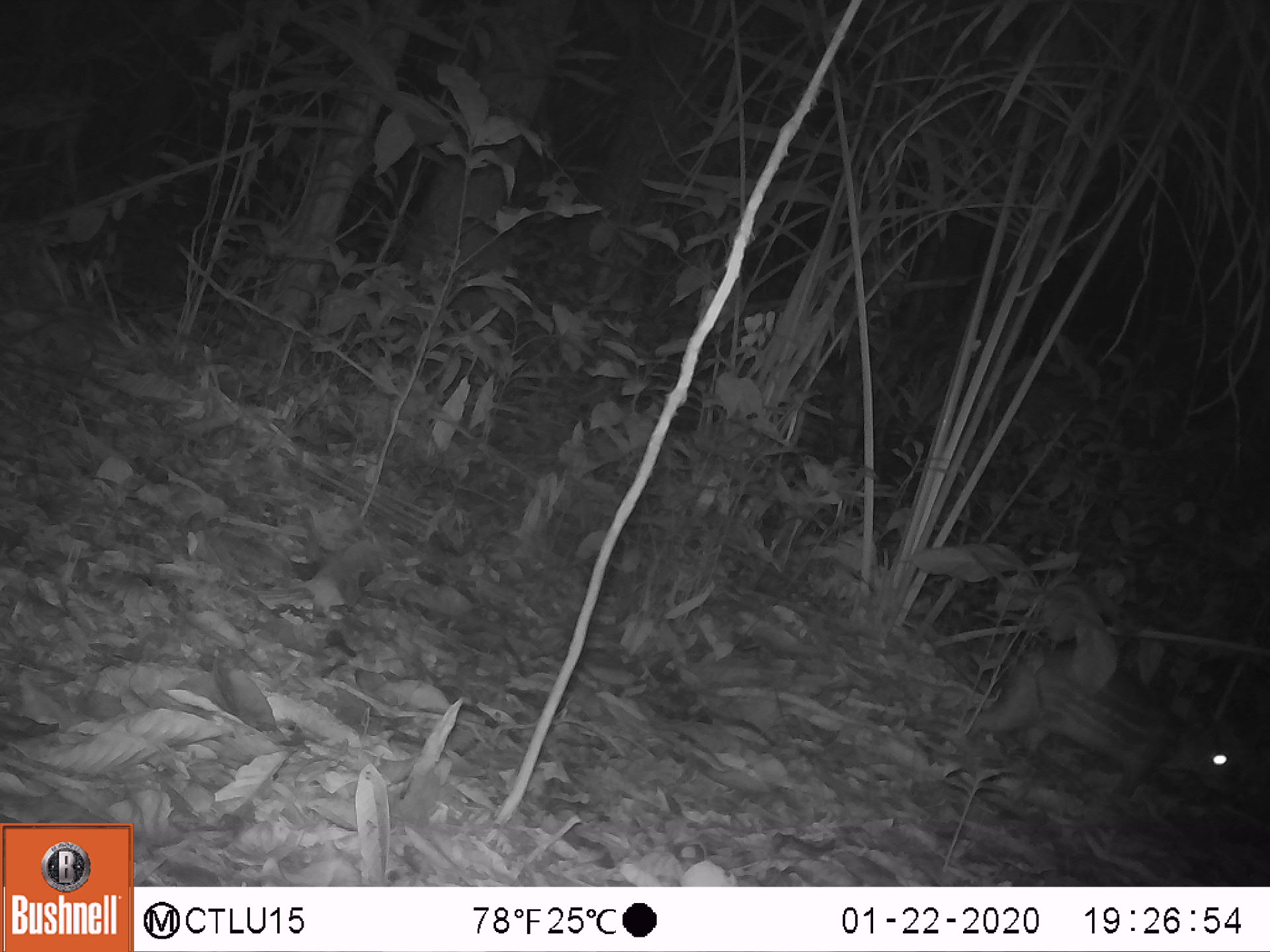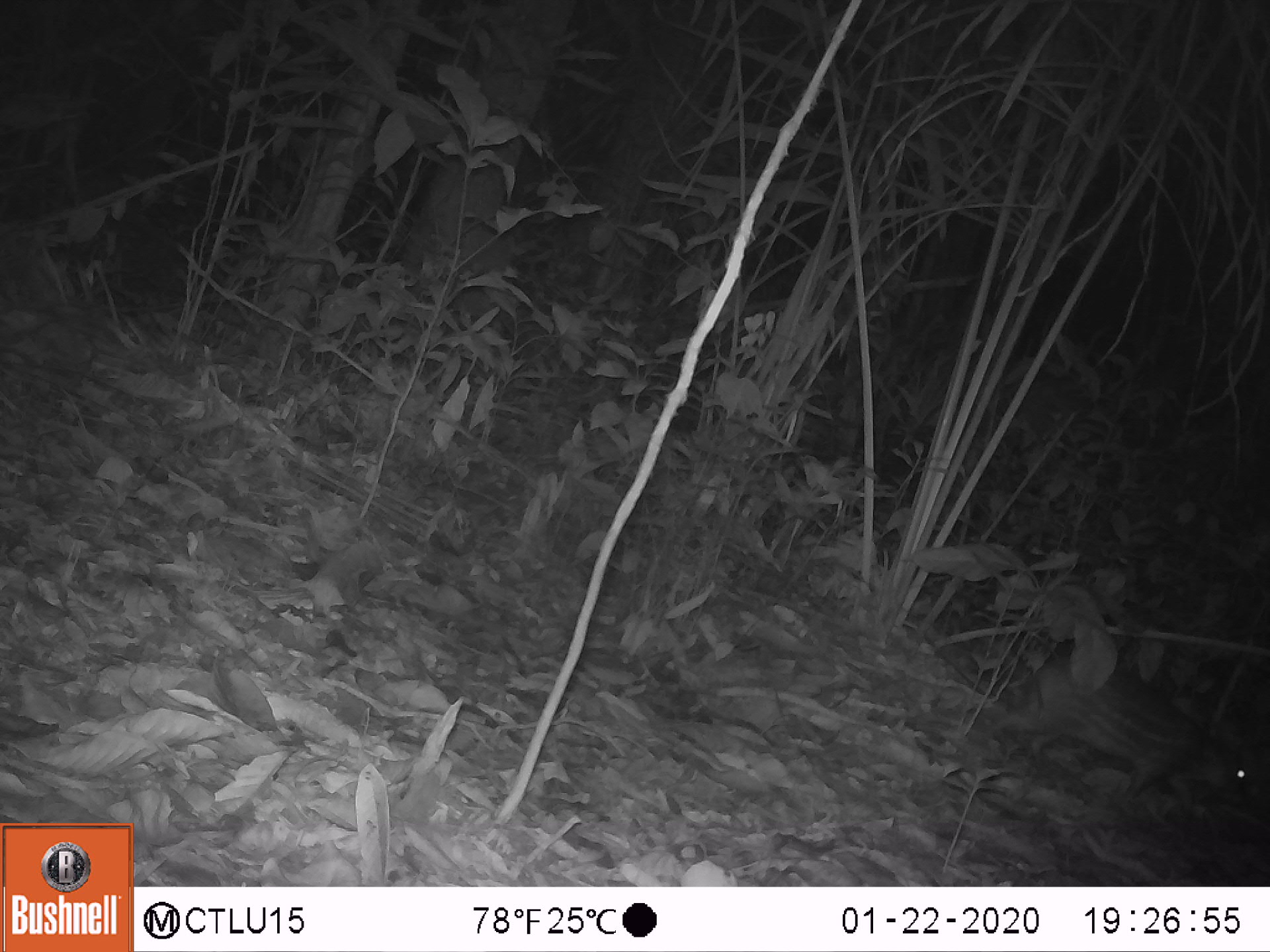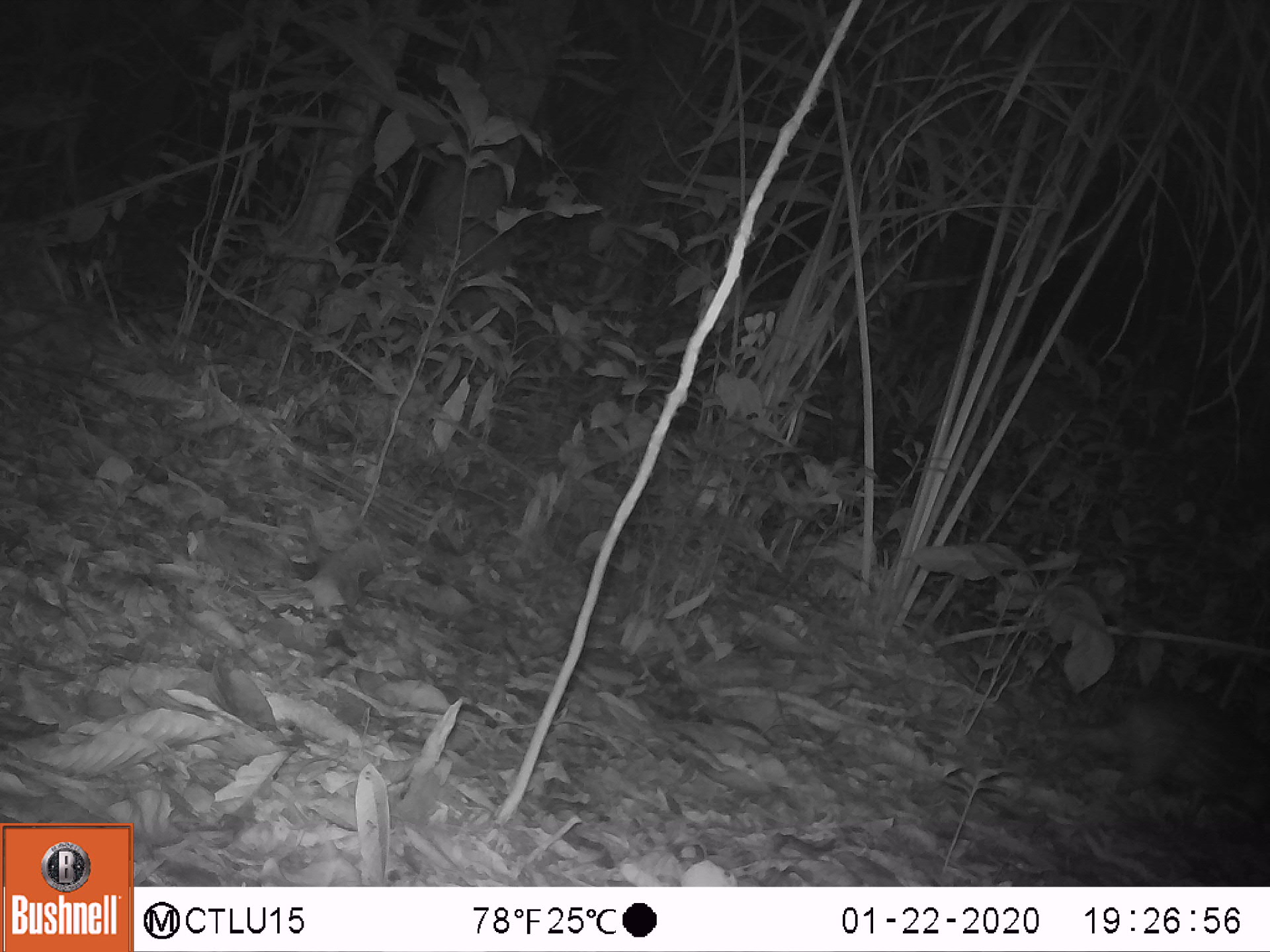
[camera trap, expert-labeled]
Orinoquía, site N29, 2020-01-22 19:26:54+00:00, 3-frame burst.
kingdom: Animalia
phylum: Chordata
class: Mammalia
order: Rodentia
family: Cuniculidae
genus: Cuniculus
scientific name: Cuniculus paca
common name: spotted paca